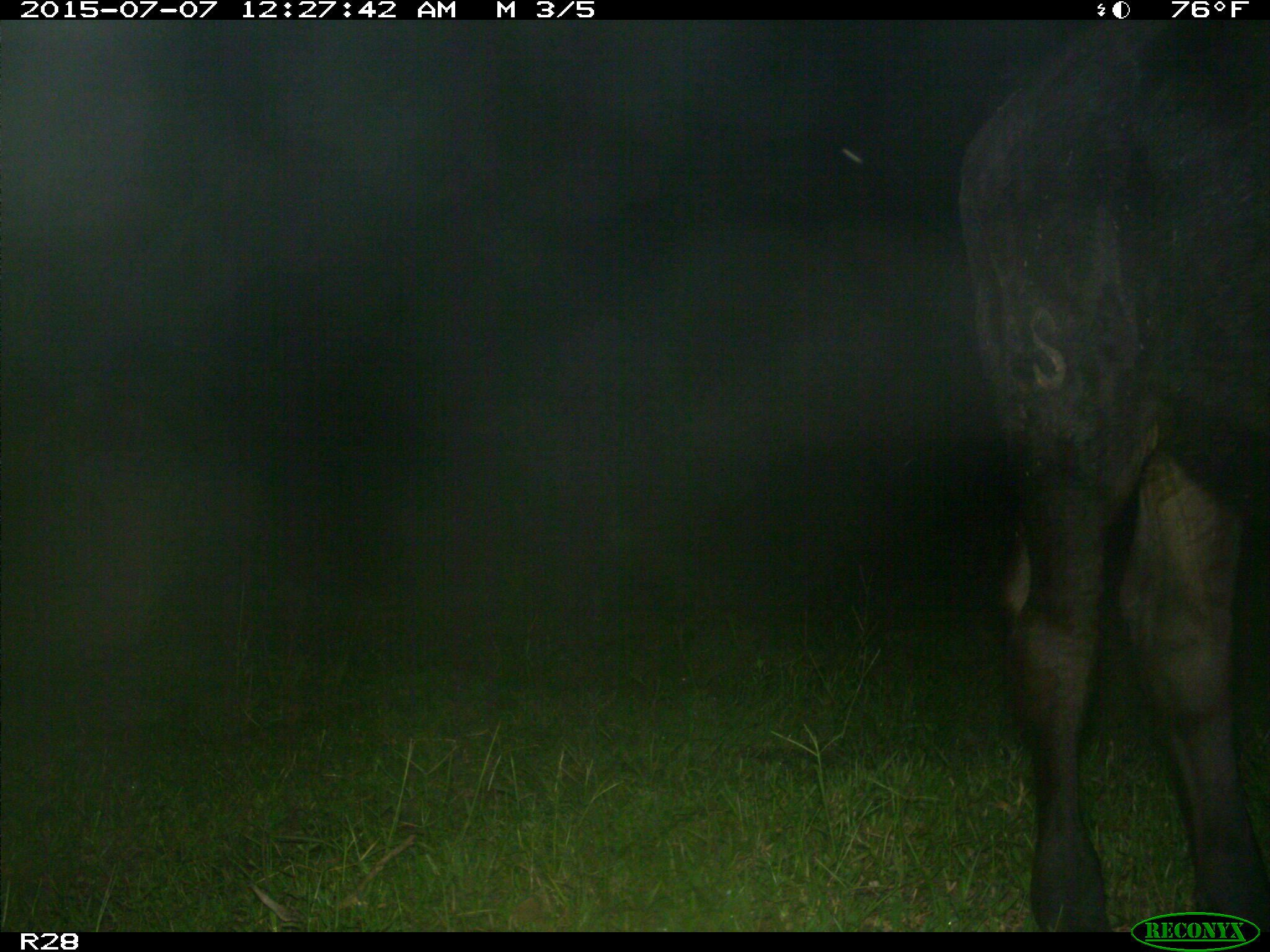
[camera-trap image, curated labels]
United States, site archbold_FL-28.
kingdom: Animalia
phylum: Chordata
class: Mammalia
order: Artiodactyla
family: Bovidae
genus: Bos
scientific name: Bos taurus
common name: domestic cow